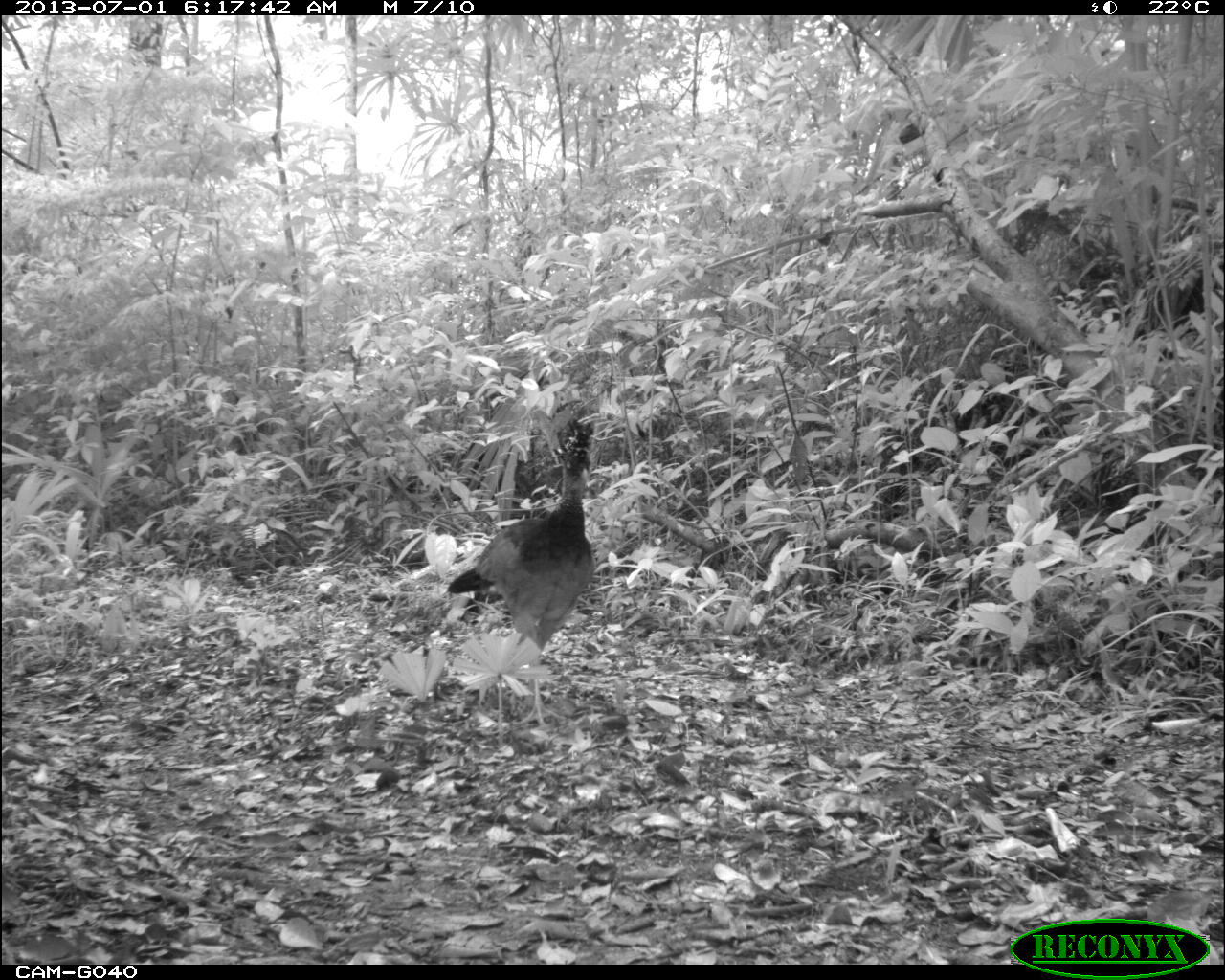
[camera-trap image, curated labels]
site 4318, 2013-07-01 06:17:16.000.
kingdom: Animalia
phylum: Chordata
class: Aves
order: Galliformes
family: Cracidae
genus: Crax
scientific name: Crax rubra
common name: great curassow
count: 1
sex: female